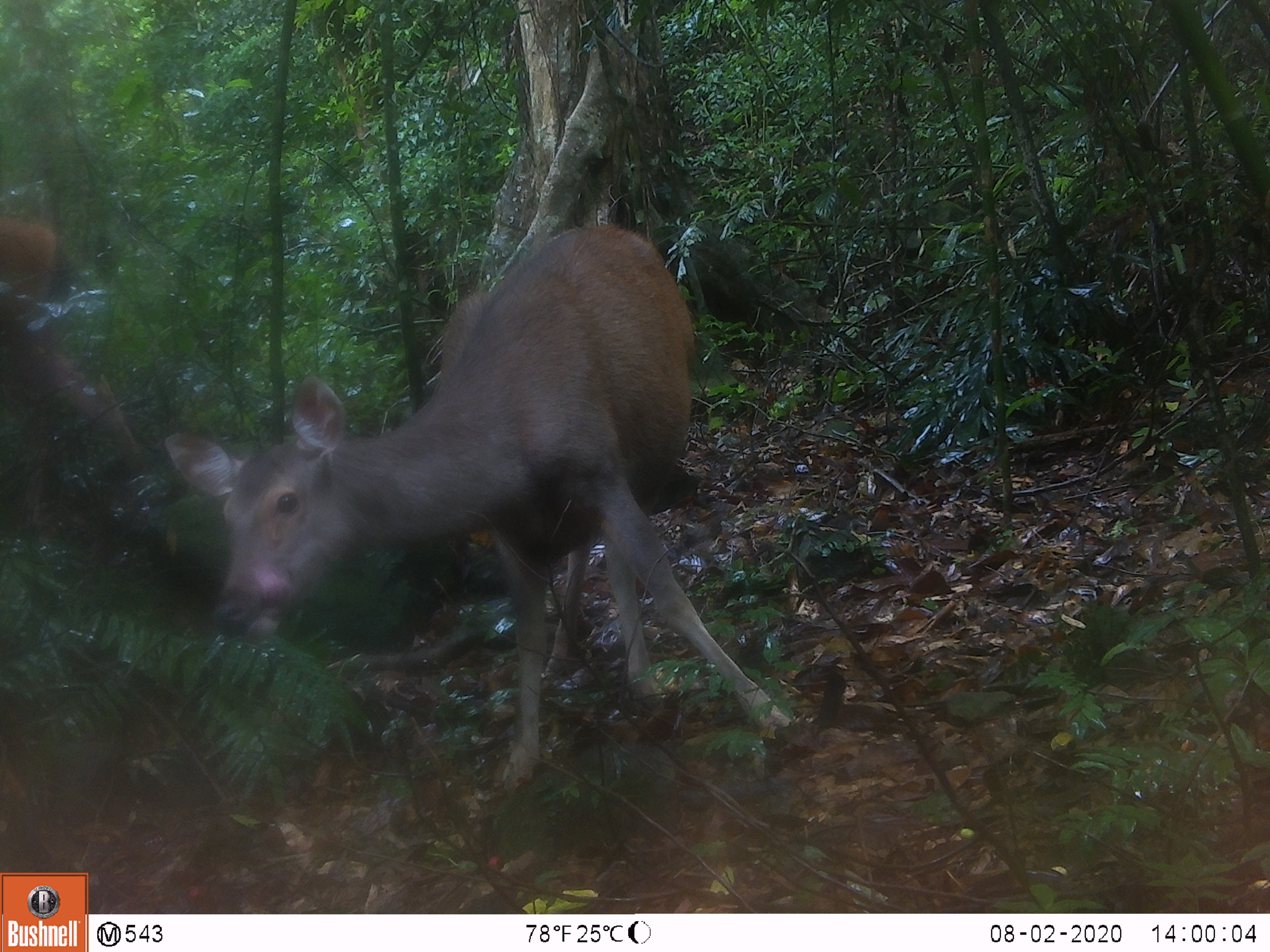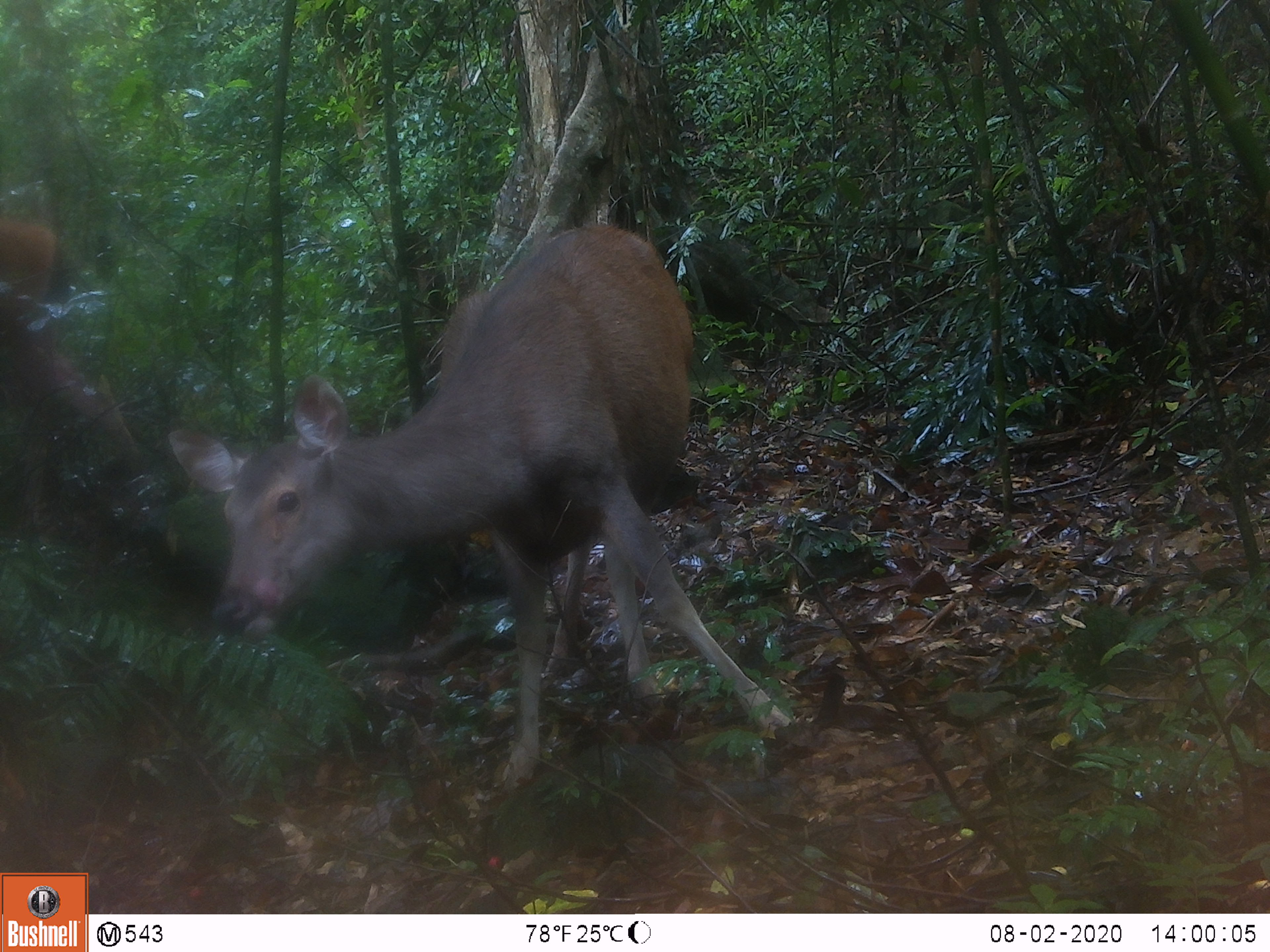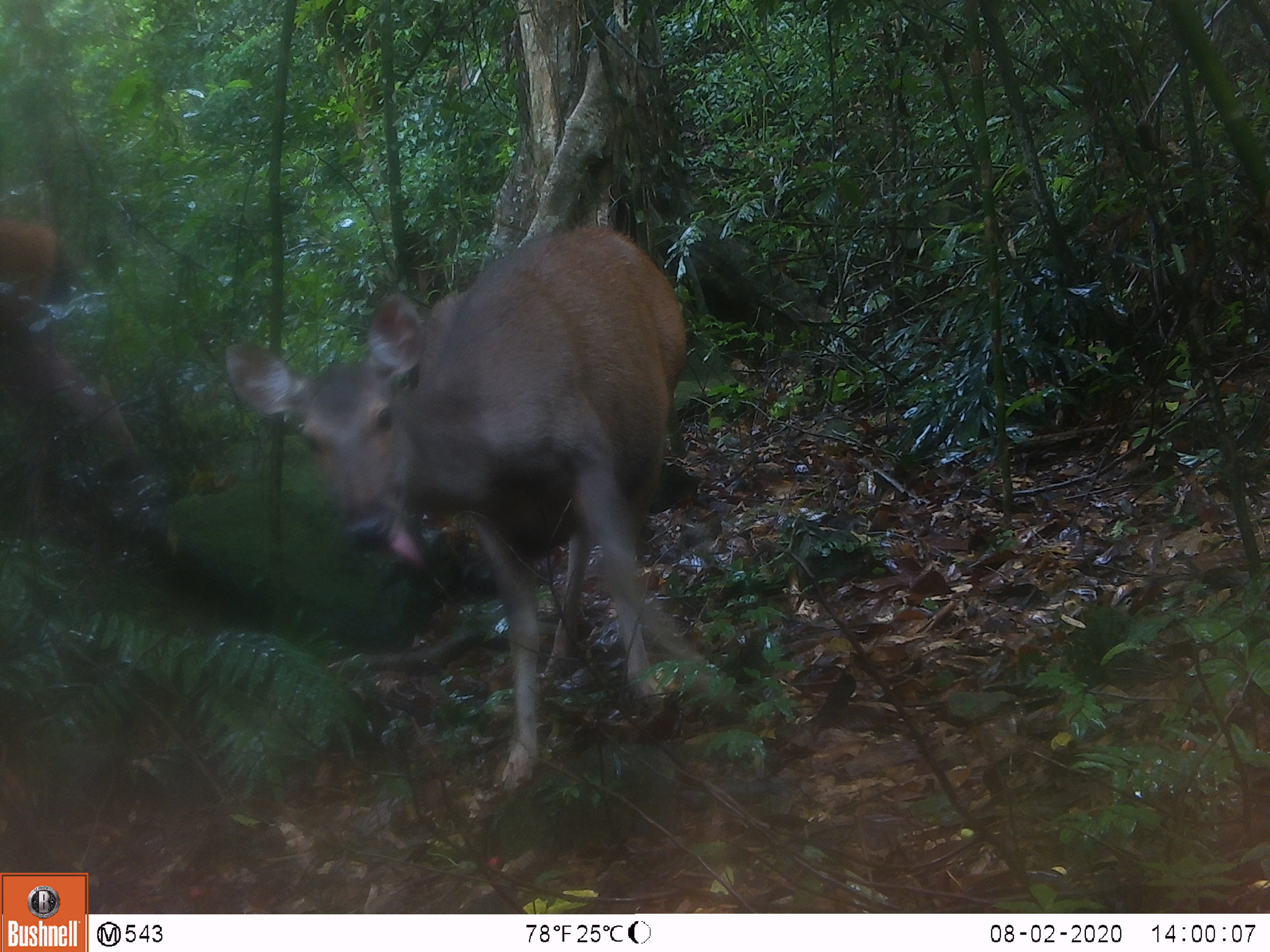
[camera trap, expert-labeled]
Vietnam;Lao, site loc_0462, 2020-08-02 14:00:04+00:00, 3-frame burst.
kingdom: Animalia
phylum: Chordata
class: Mammalia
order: Artiodactyla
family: Cervidae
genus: Rusa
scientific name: Rusa unicolor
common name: sambar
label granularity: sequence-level